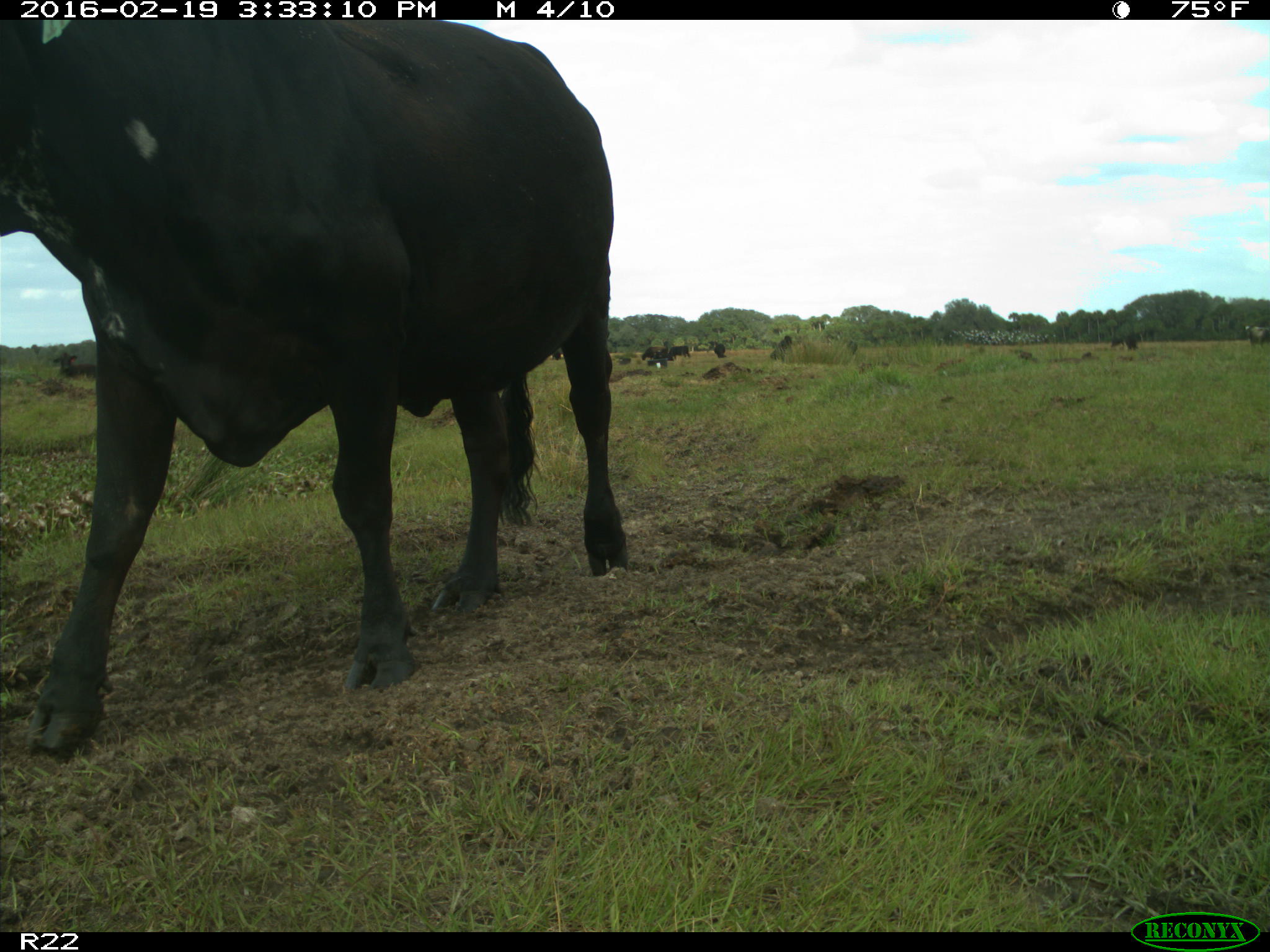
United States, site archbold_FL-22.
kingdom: Animalia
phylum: Chordata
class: Mammalia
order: Artiodactyla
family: Bovidae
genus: Bos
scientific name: Bos taurus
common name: domestic cow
Bos taurus (domestic cow).